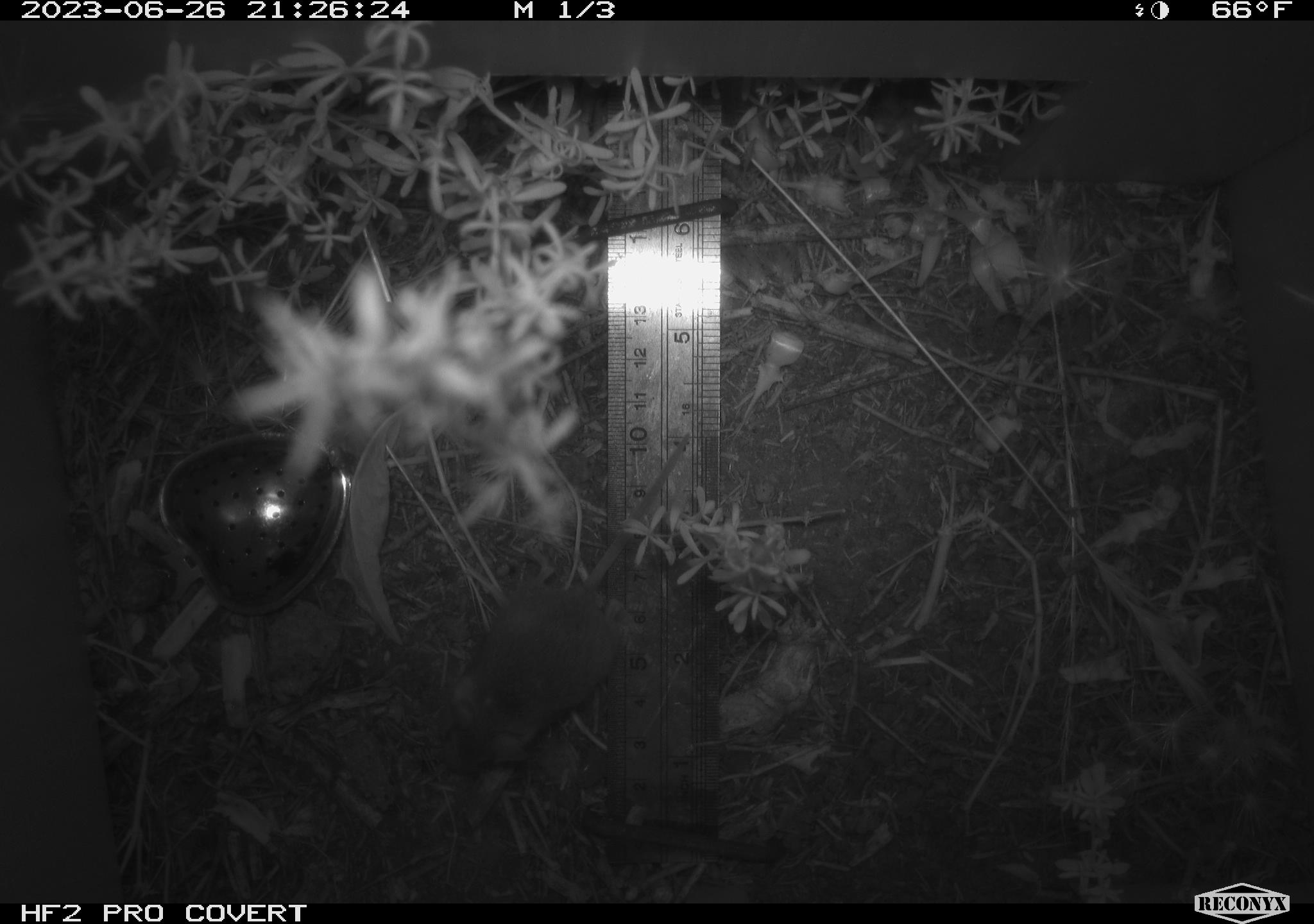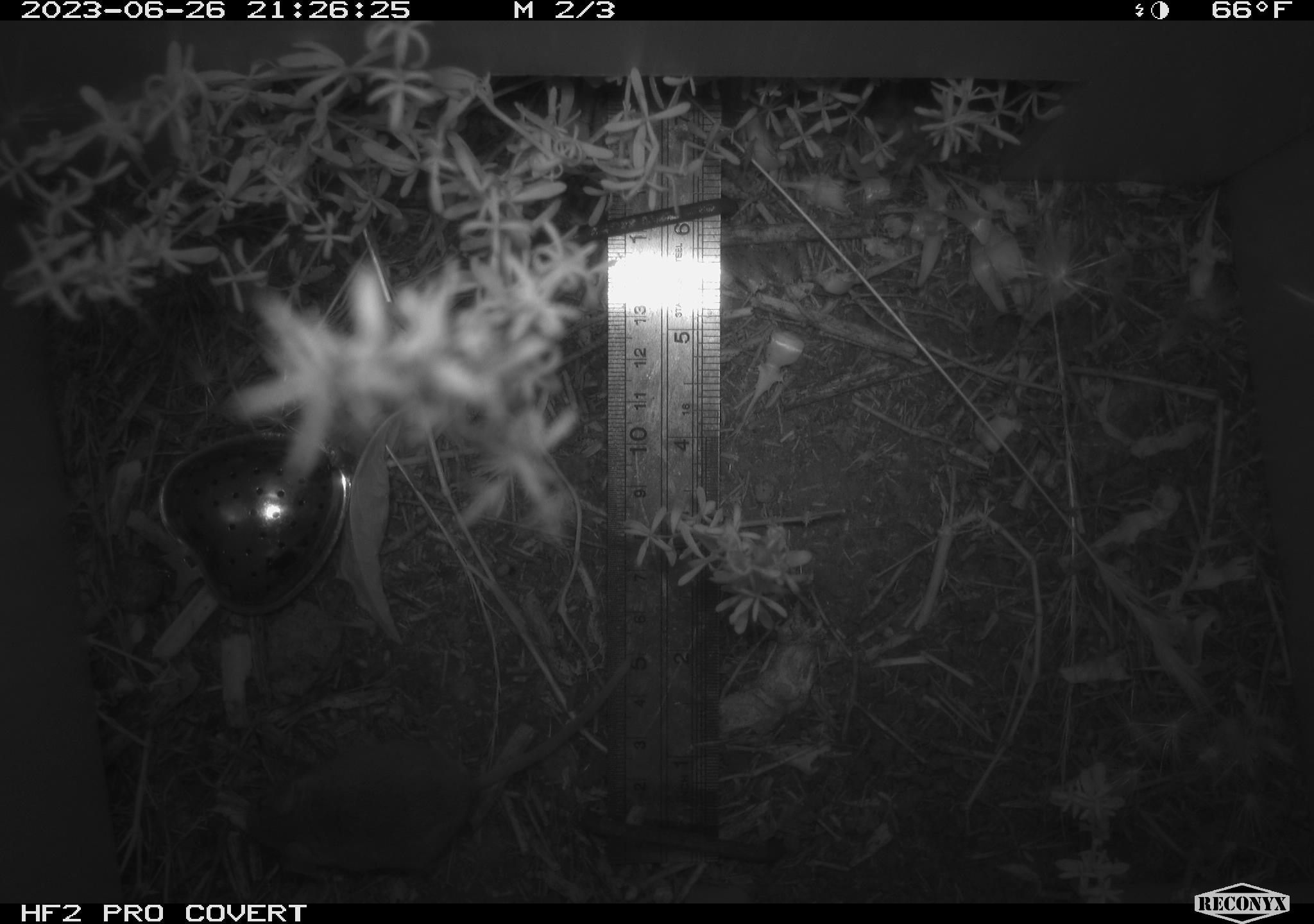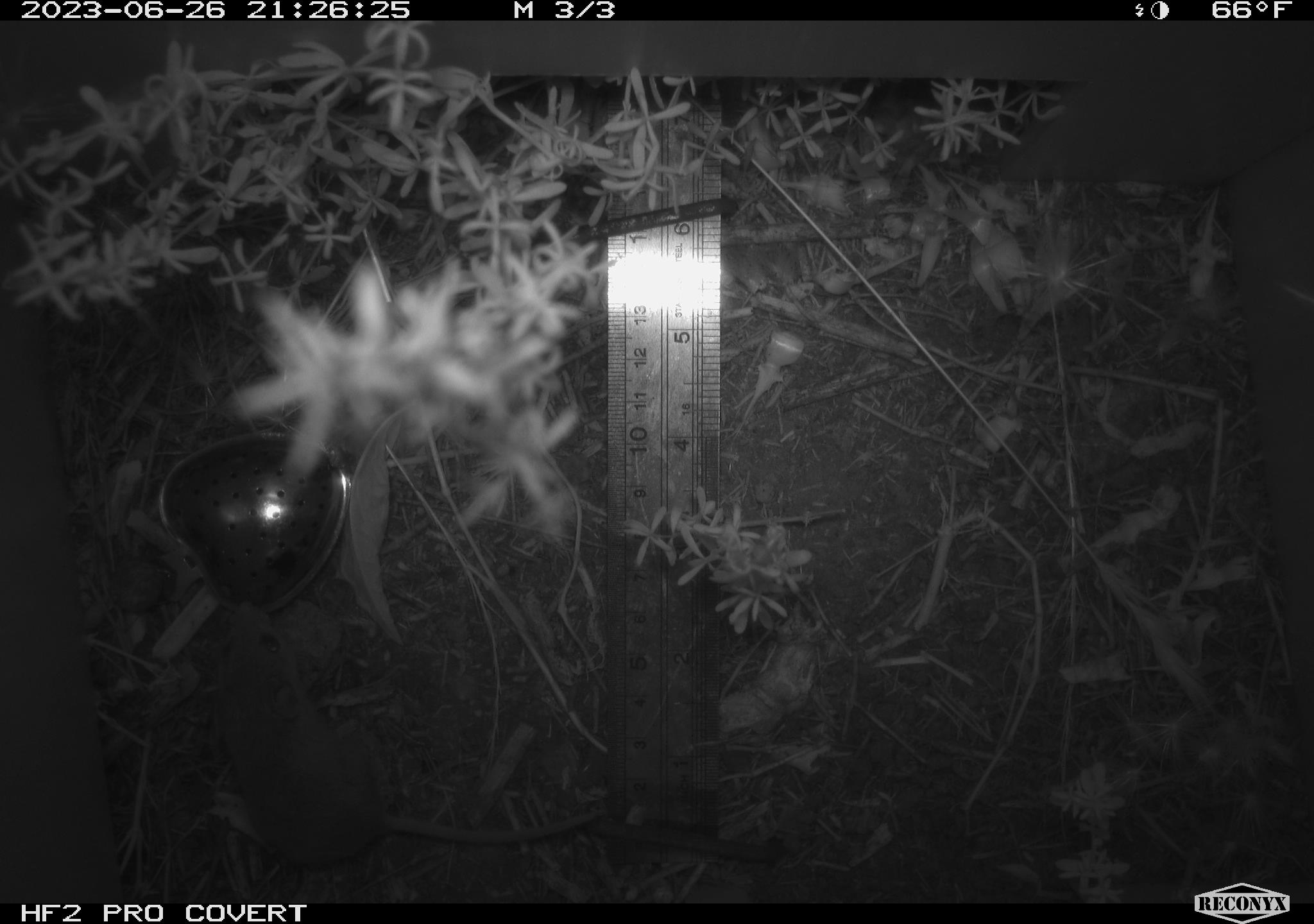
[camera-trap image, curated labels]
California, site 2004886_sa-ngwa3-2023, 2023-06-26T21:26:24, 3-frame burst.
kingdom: Animalia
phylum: Chordata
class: Mammalia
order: Rodentia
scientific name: Rodentia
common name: mouse species